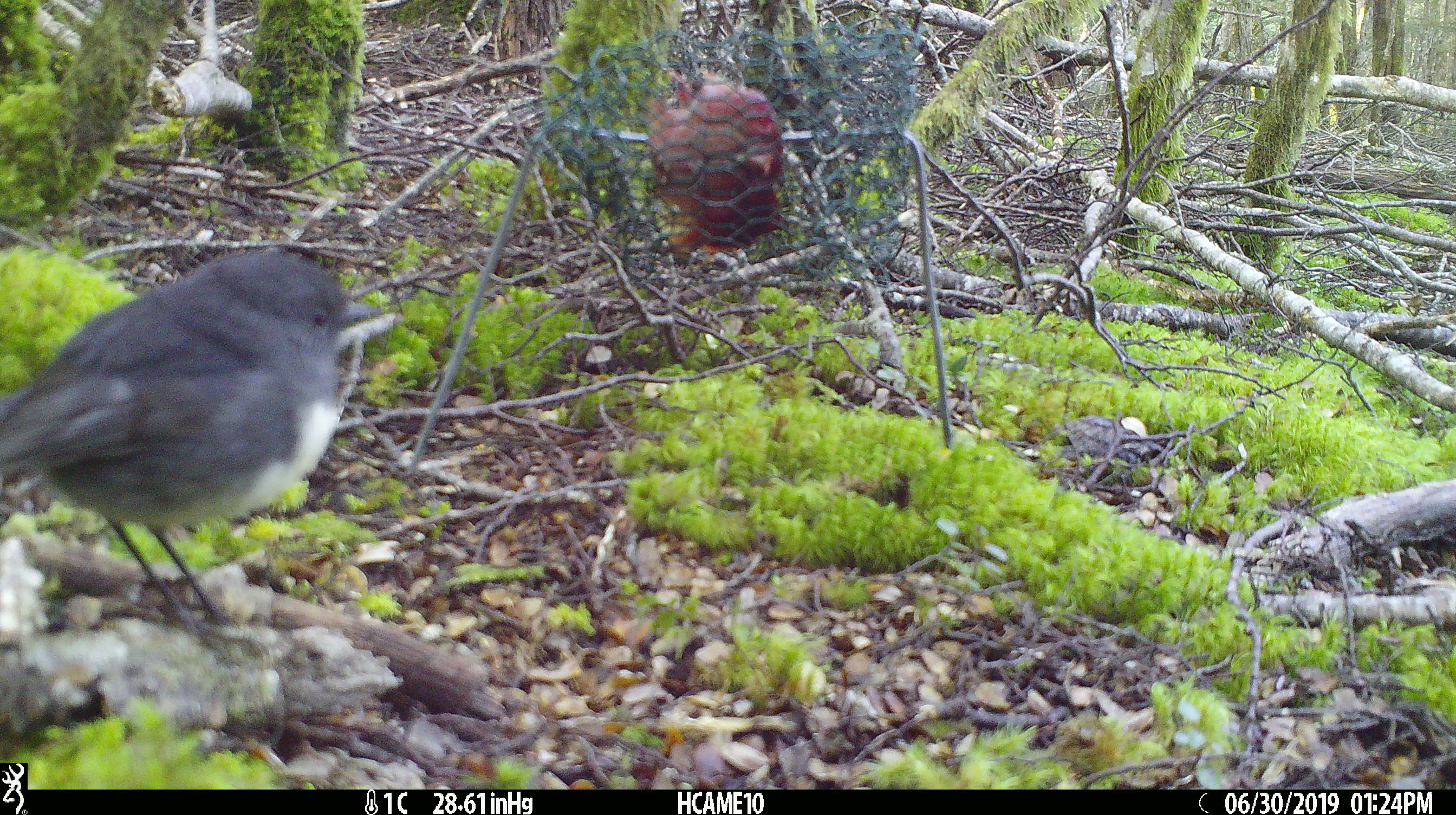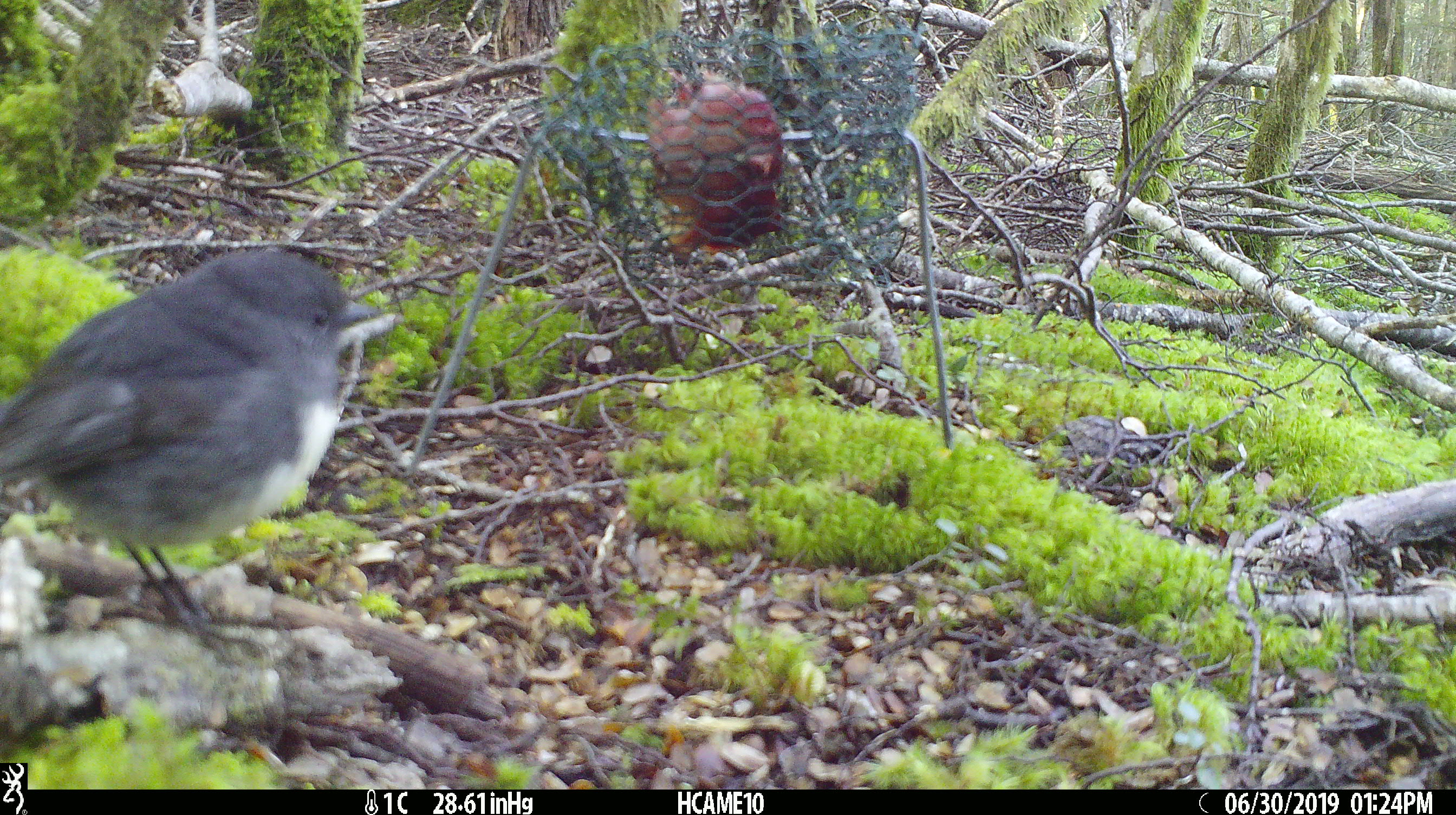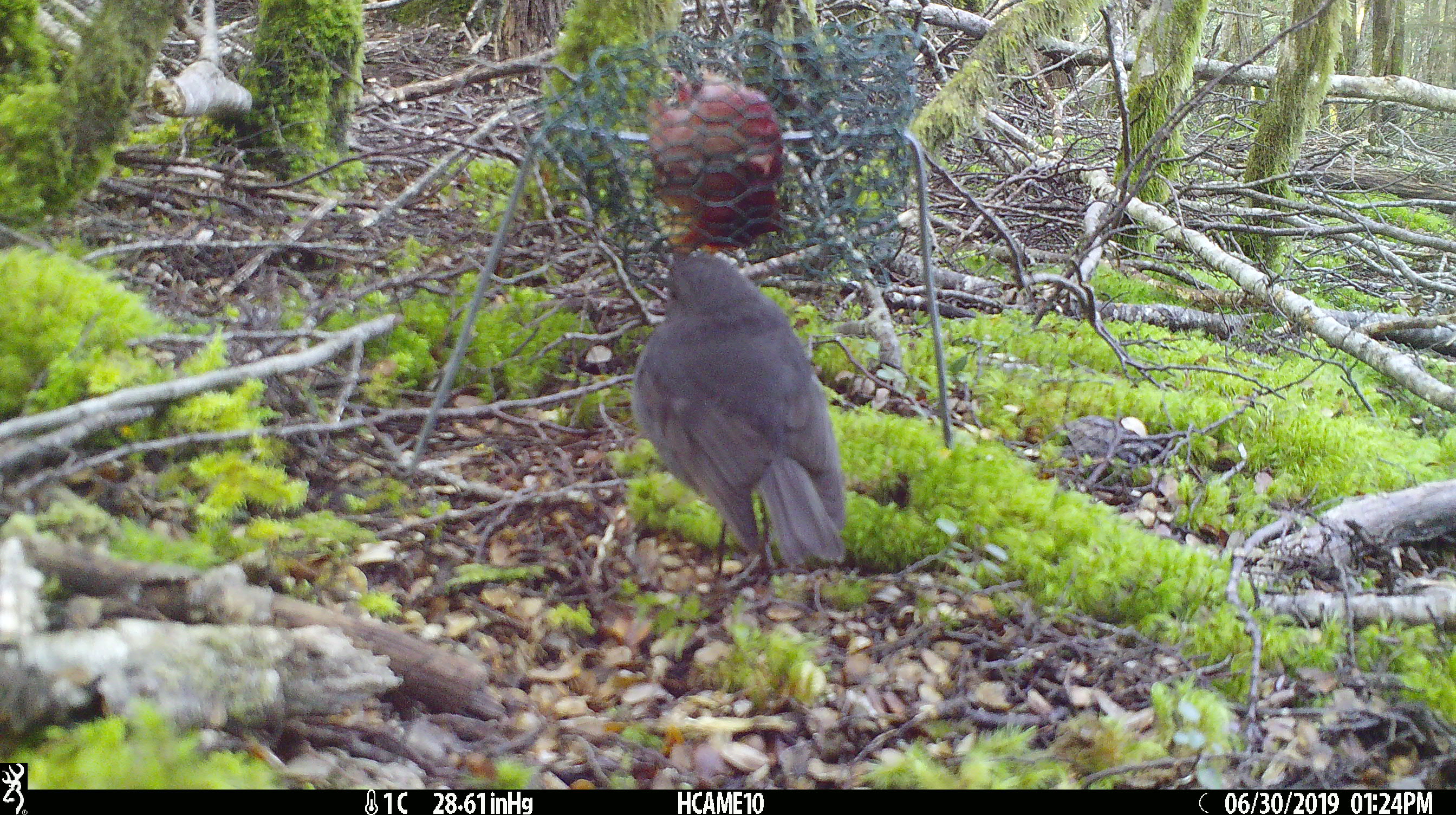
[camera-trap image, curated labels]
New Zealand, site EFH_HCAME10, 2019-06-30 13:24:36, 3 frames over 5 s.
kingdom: Animalia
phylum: Chordata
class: Aves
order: Passeriformes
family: Petroicidae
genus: Petroica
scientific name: Petroica australis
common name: new zealand robin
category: robin